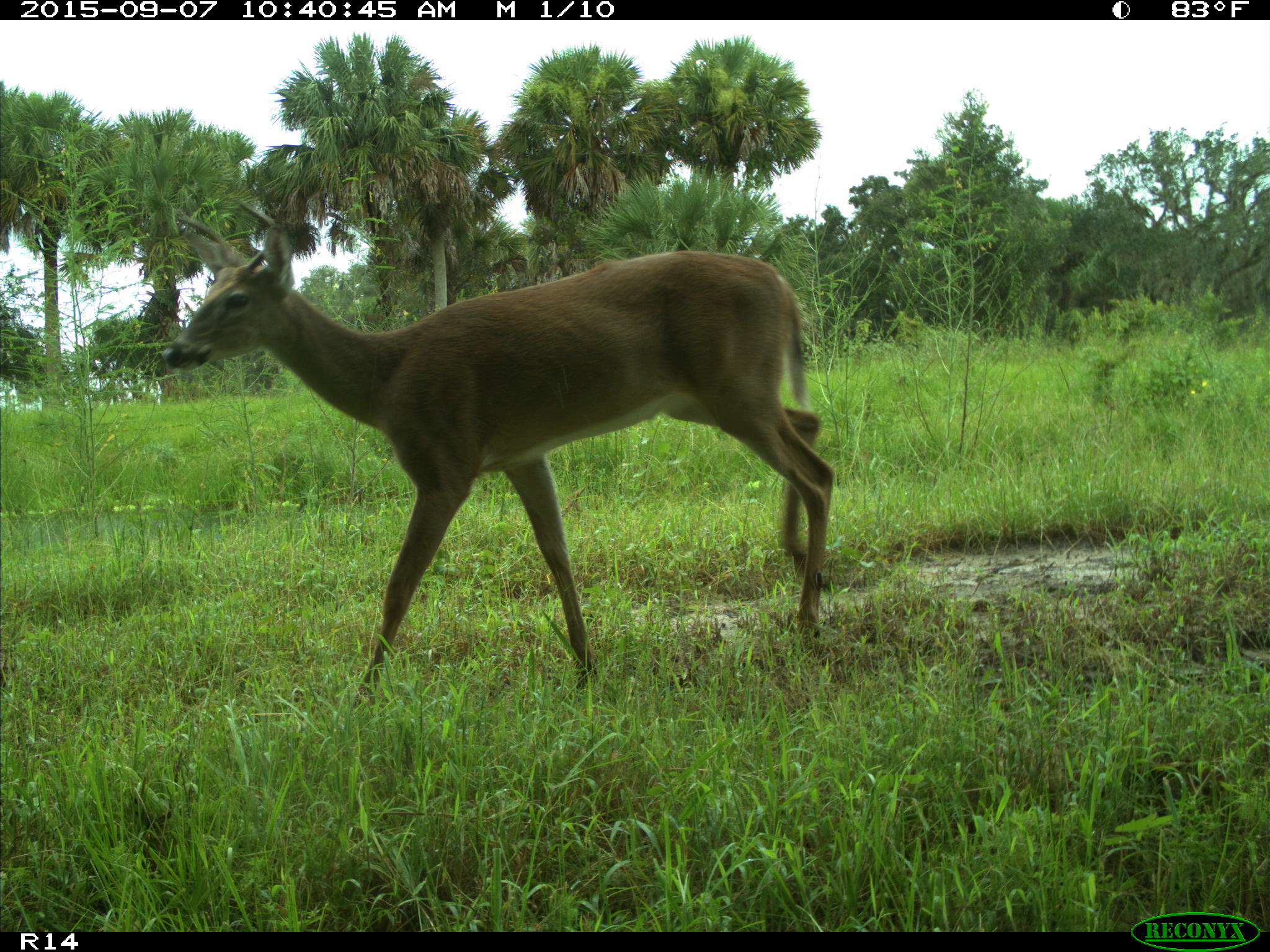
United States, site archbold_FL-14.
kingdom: Animalia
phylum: Chordata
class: Mammalia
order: Artiodactyla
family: Cervidae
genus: Odocoileus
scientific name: Odocoileus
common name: deer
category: unidentified deer